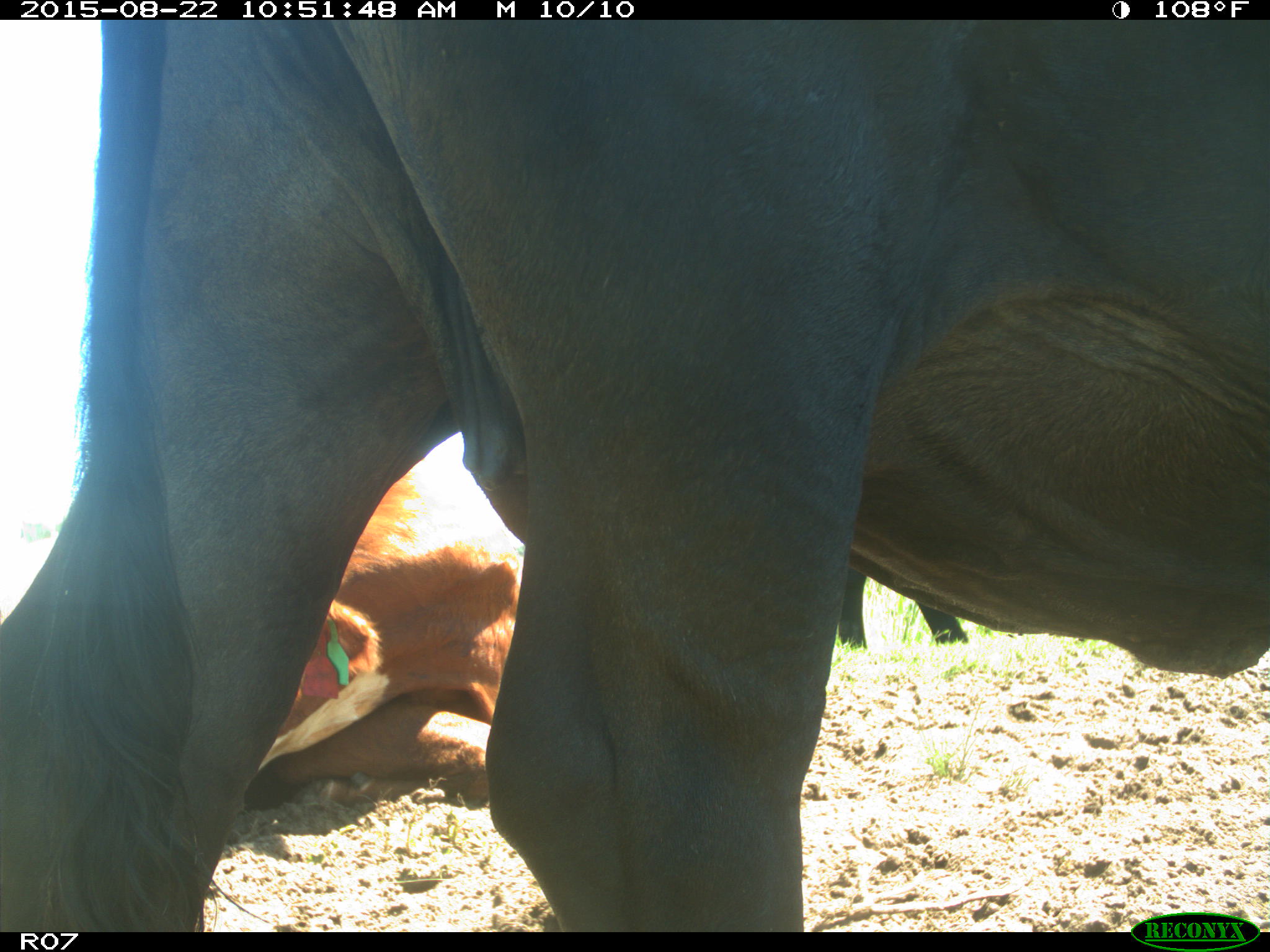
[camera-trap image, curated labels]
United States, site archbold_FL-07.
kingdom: Animalia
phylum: Chordata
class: Mammalia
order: Artiodactyla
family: Bovidae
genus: Bos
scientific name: Bos taurus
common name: domestic cow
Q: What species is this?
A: Bos taurus (domestic cow).